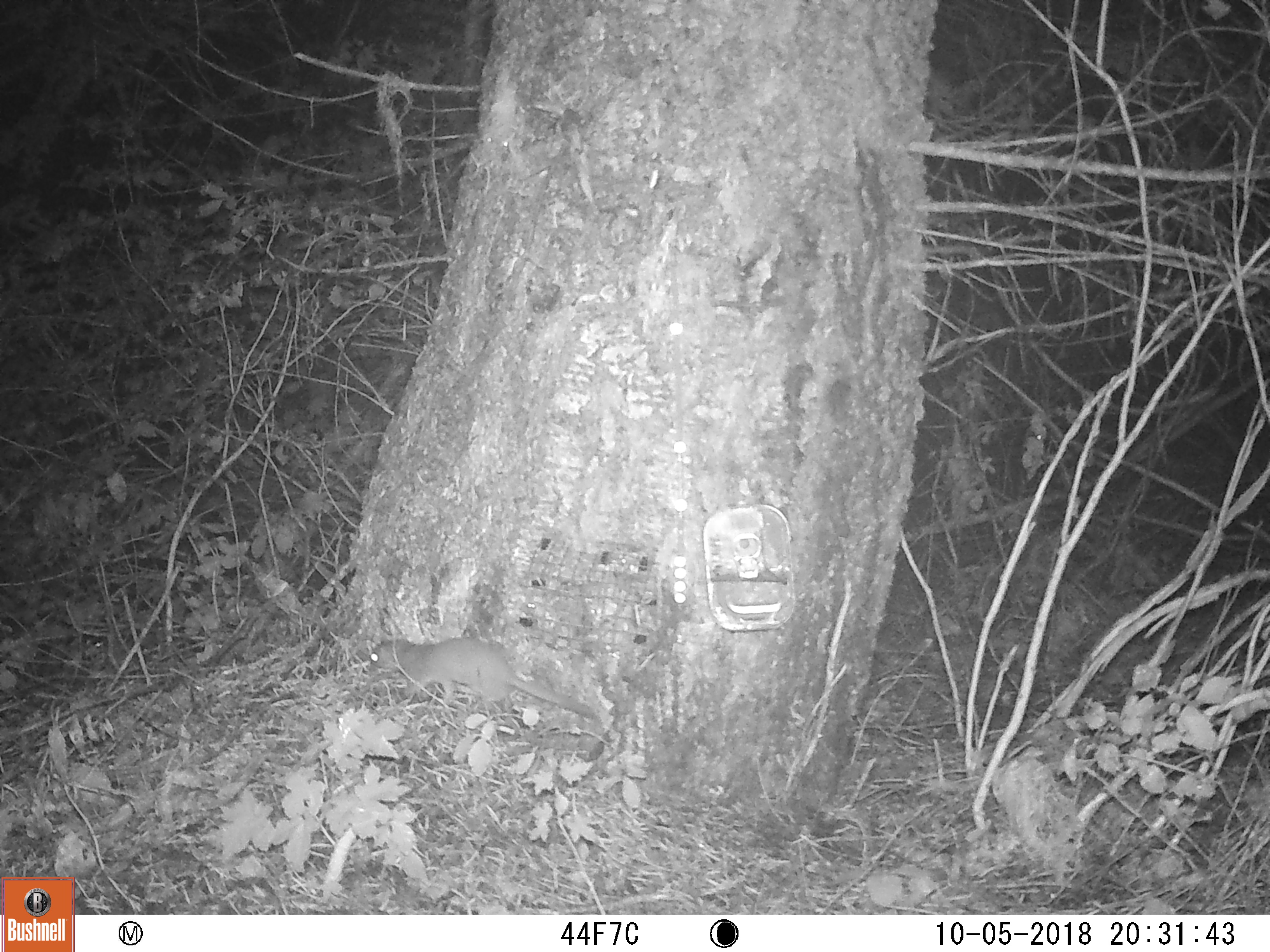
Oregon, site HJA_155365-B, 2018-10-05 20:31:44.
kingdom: Animalia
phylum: Chordata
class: Mammalia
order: Carnivora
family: Mustelidae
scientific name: Mustelidae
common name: weasel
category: weasel family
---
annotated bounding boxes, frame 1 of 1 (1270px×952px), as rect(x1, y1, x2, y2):
weasel family: rect(351, 599, 622, 752)